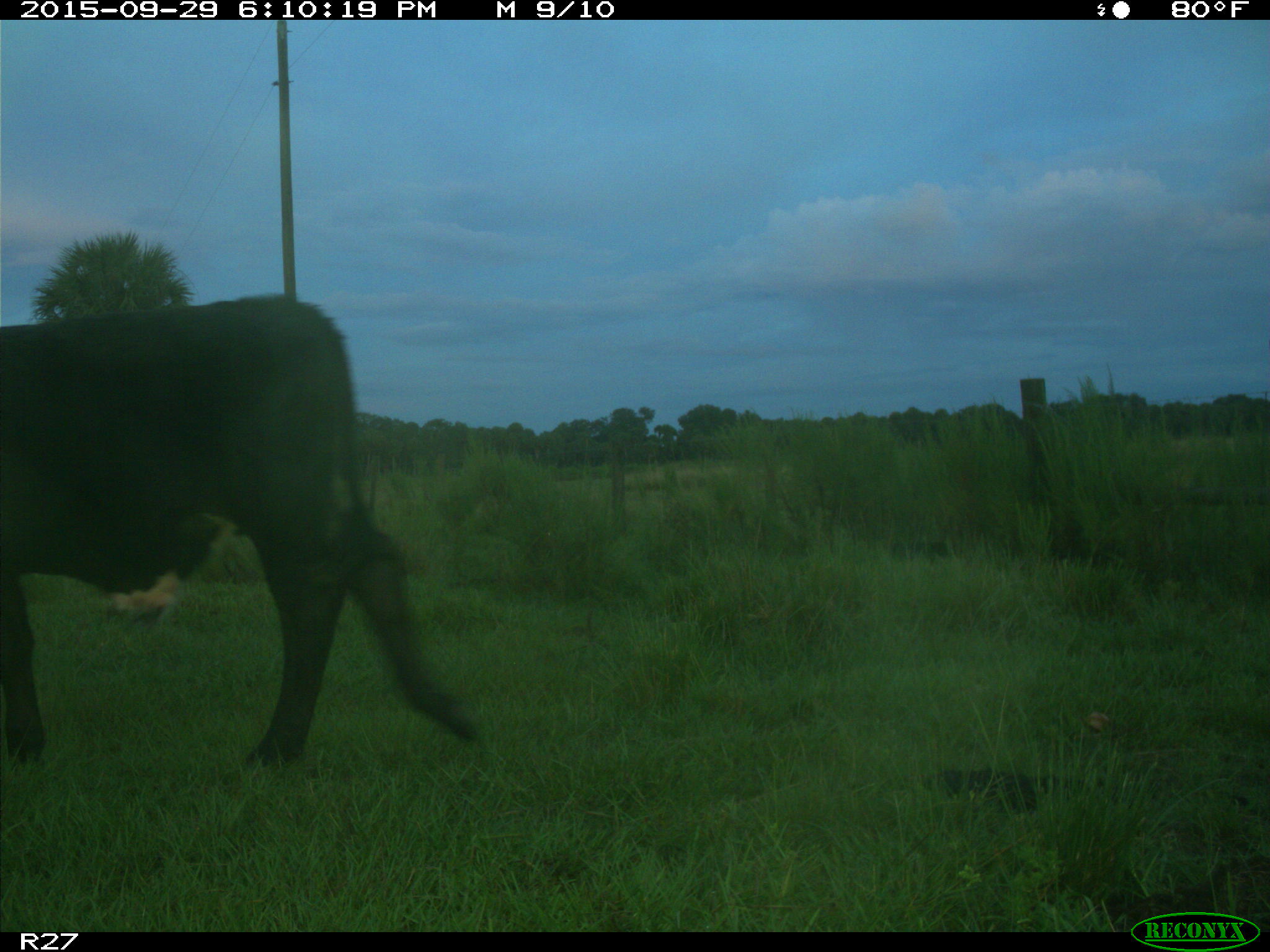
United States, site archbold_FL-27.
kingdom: Animalia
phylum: Chordata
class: Mammalia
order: Artiodactyla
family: Bovidae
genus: Bos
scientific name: Bos taurus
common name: domestic cow